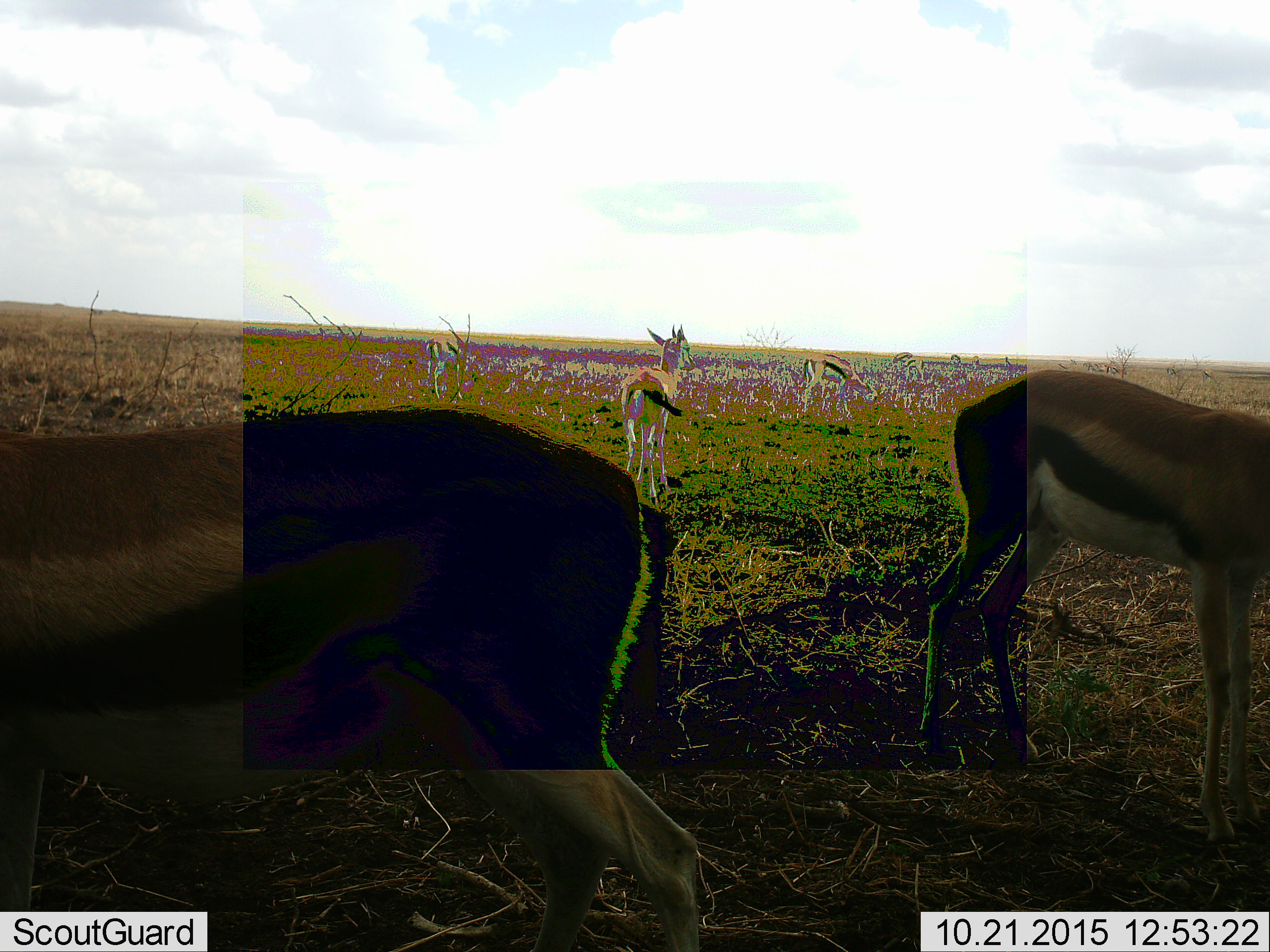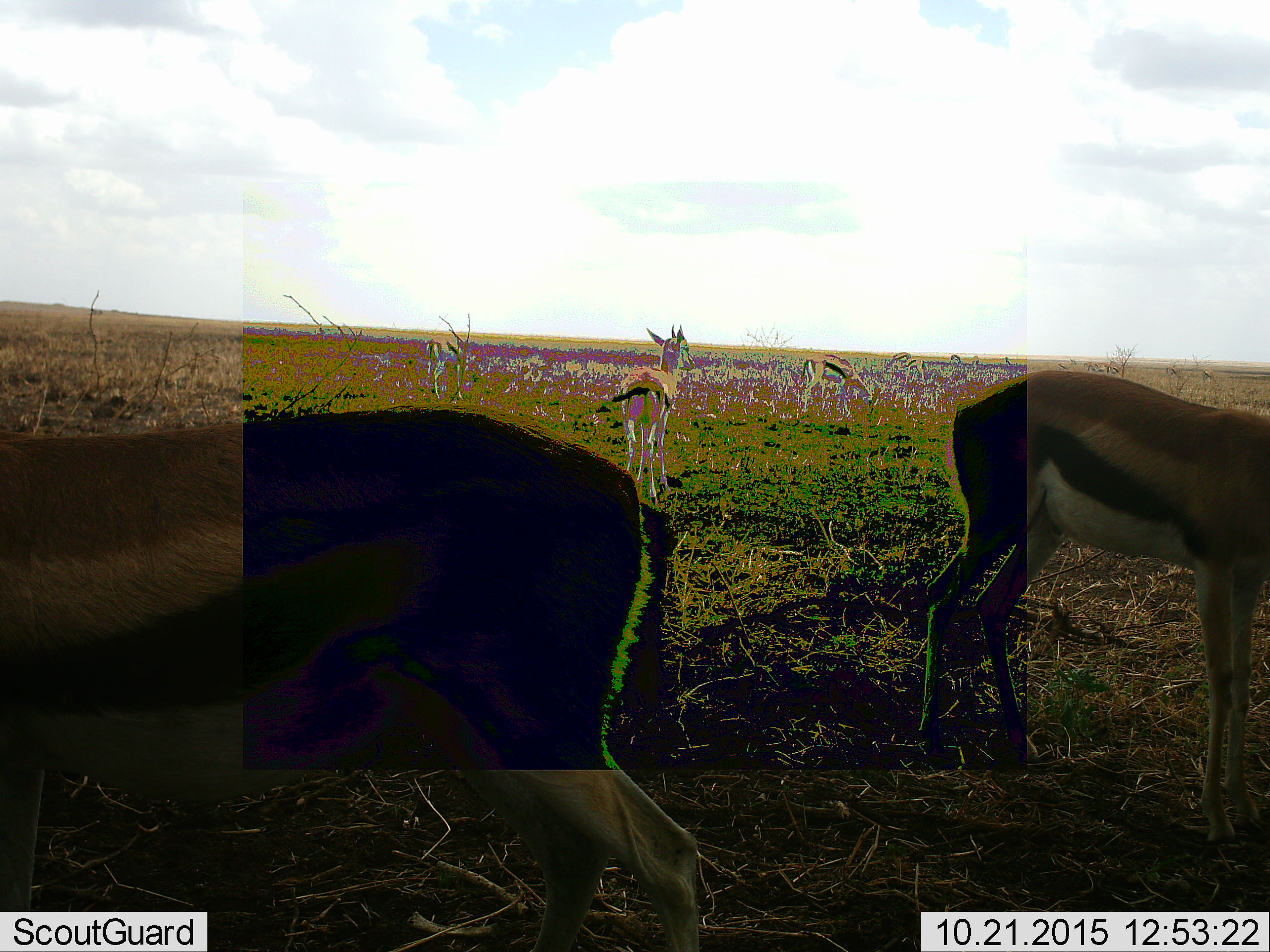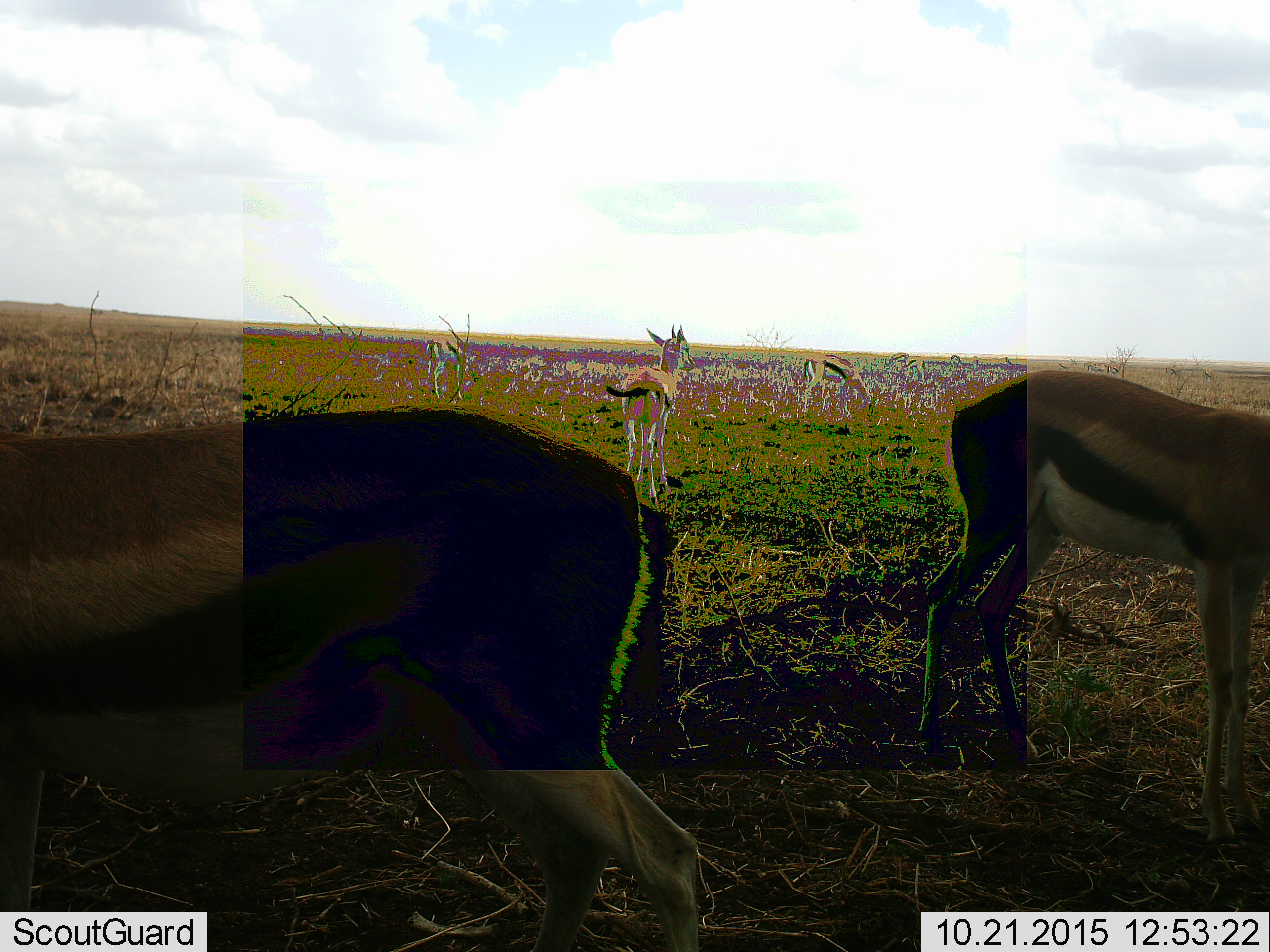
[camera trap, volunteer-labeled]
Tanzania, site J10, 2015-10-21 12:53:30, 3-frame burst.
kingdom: Animalia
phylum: Chordata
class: Mammalia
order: Artiodactyla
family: Bovidae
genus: Eudorcas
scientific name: Eudorcas thomsonii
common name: thomson's gazelle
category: gazellethomsons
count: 10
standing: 89%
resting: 11%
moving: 0%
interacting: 0%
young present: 0%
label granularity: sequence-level